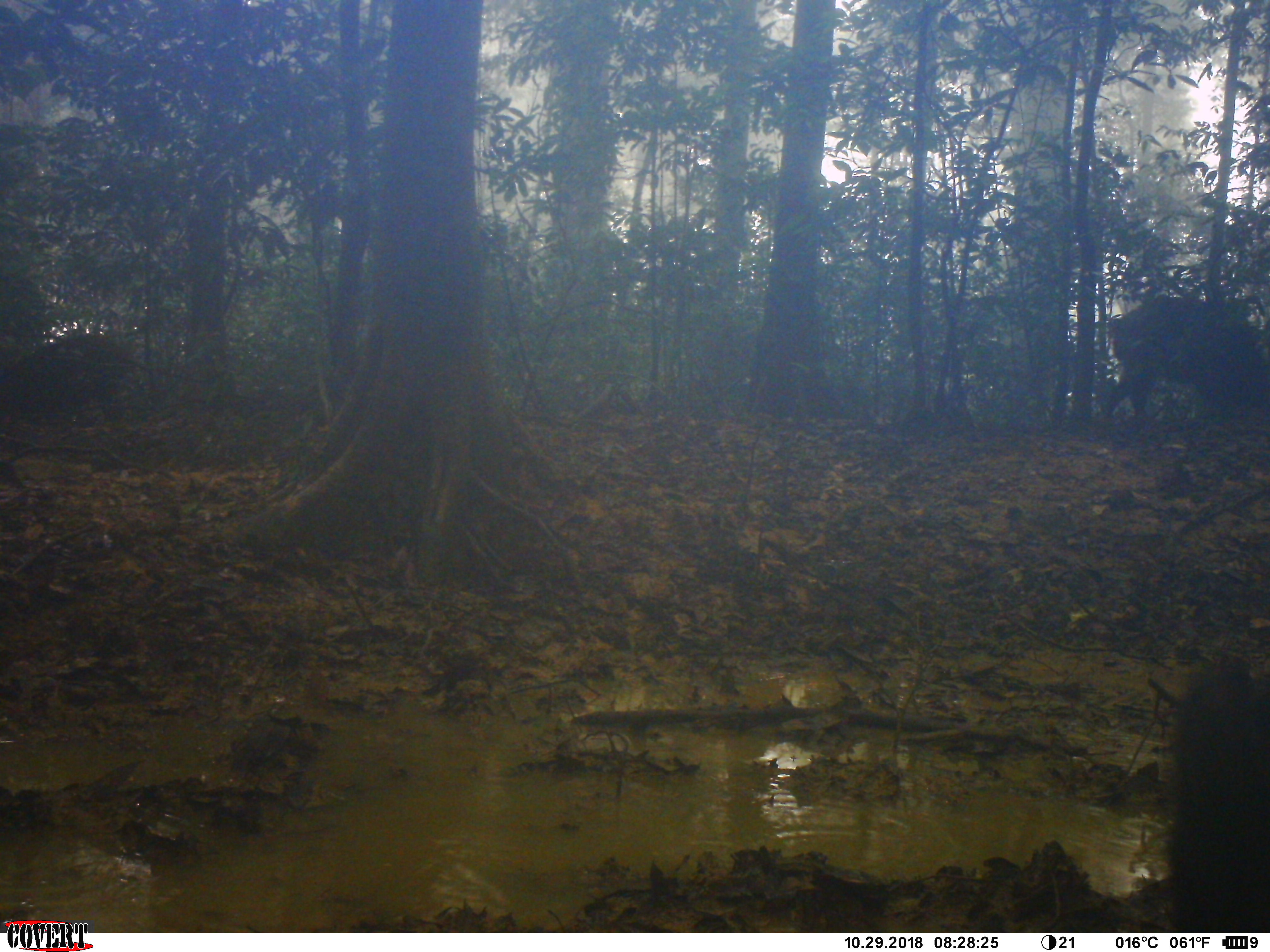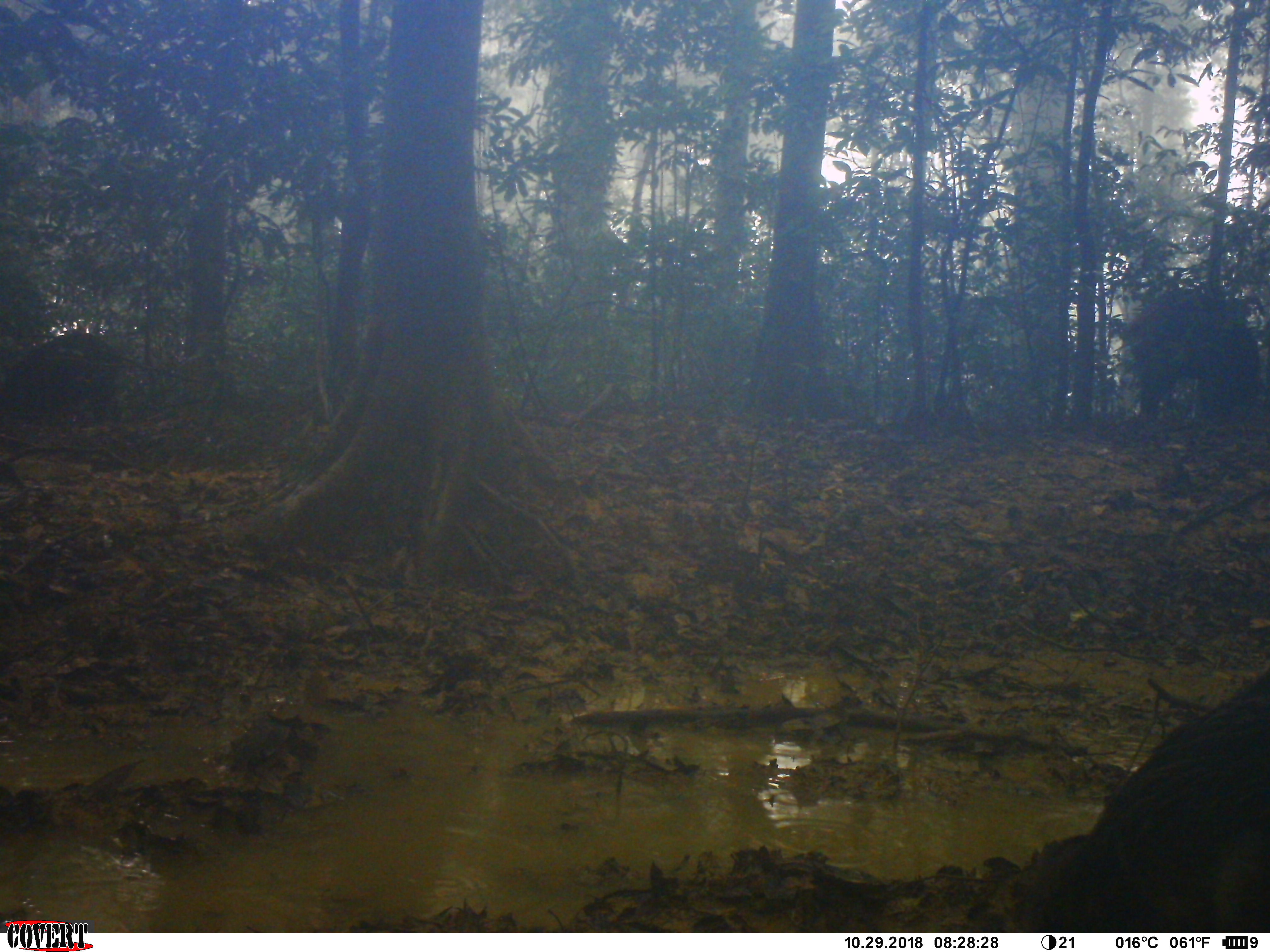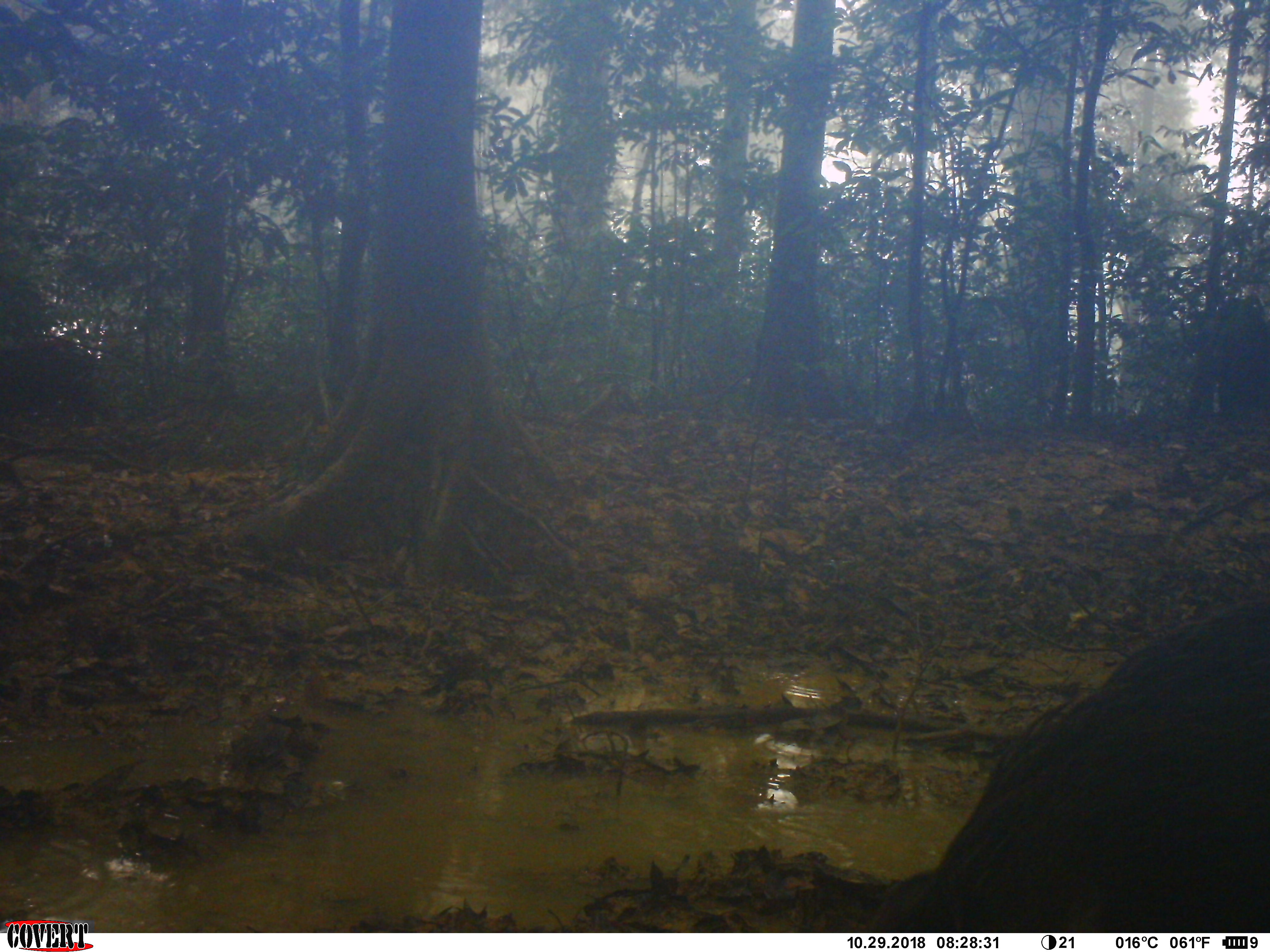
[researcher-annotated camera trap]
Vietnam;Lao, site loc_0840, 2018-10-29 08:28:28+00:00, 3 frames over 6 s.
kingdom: Animalia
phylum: Chordata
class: Mammalia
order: Artiodactyla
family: Suidae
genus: Sus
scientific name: Sus scrofa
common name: eurasian wild pig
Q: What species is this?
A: Eurasian wild pig (Sus scrofa).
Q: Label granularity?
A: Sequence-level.